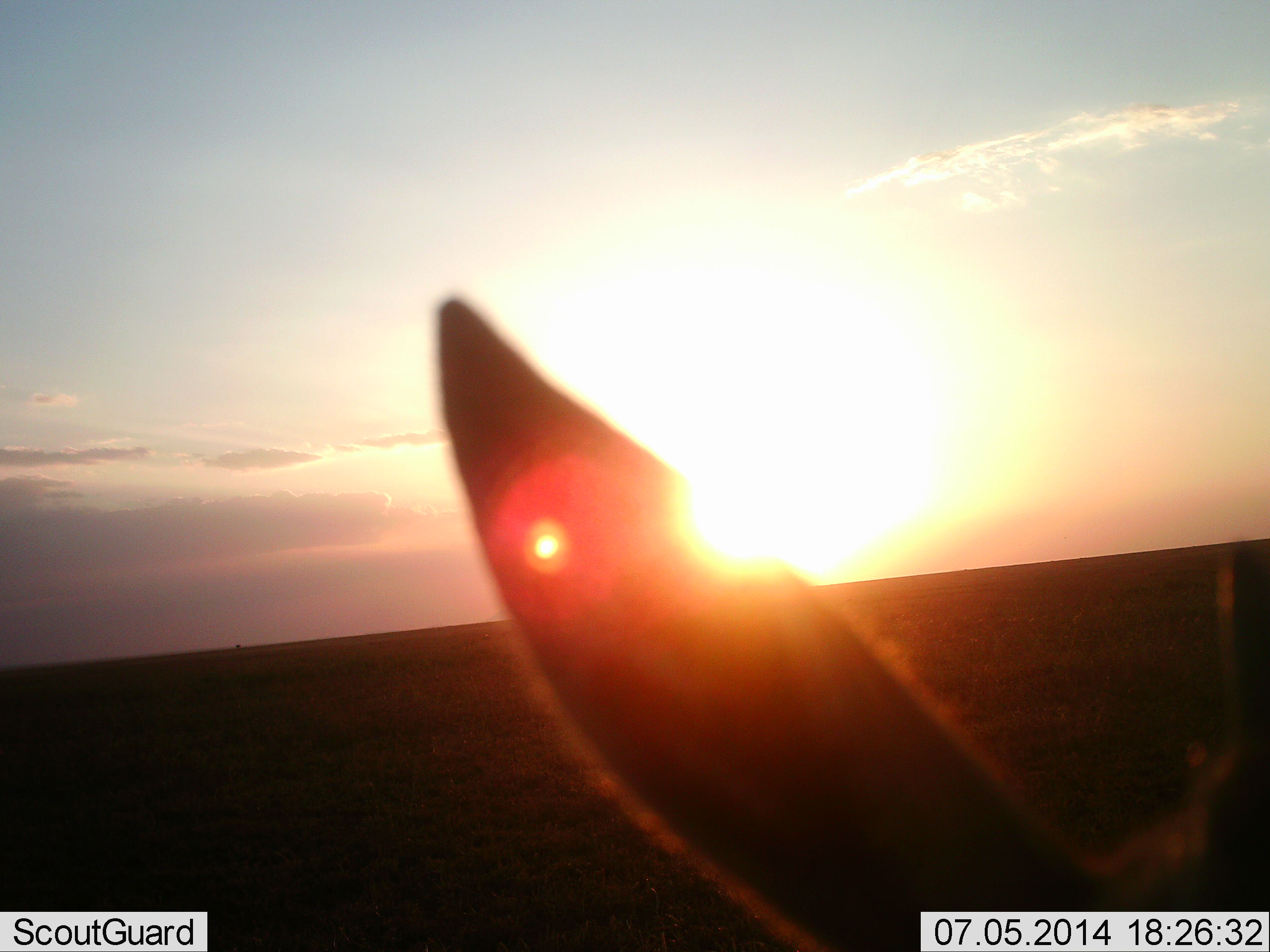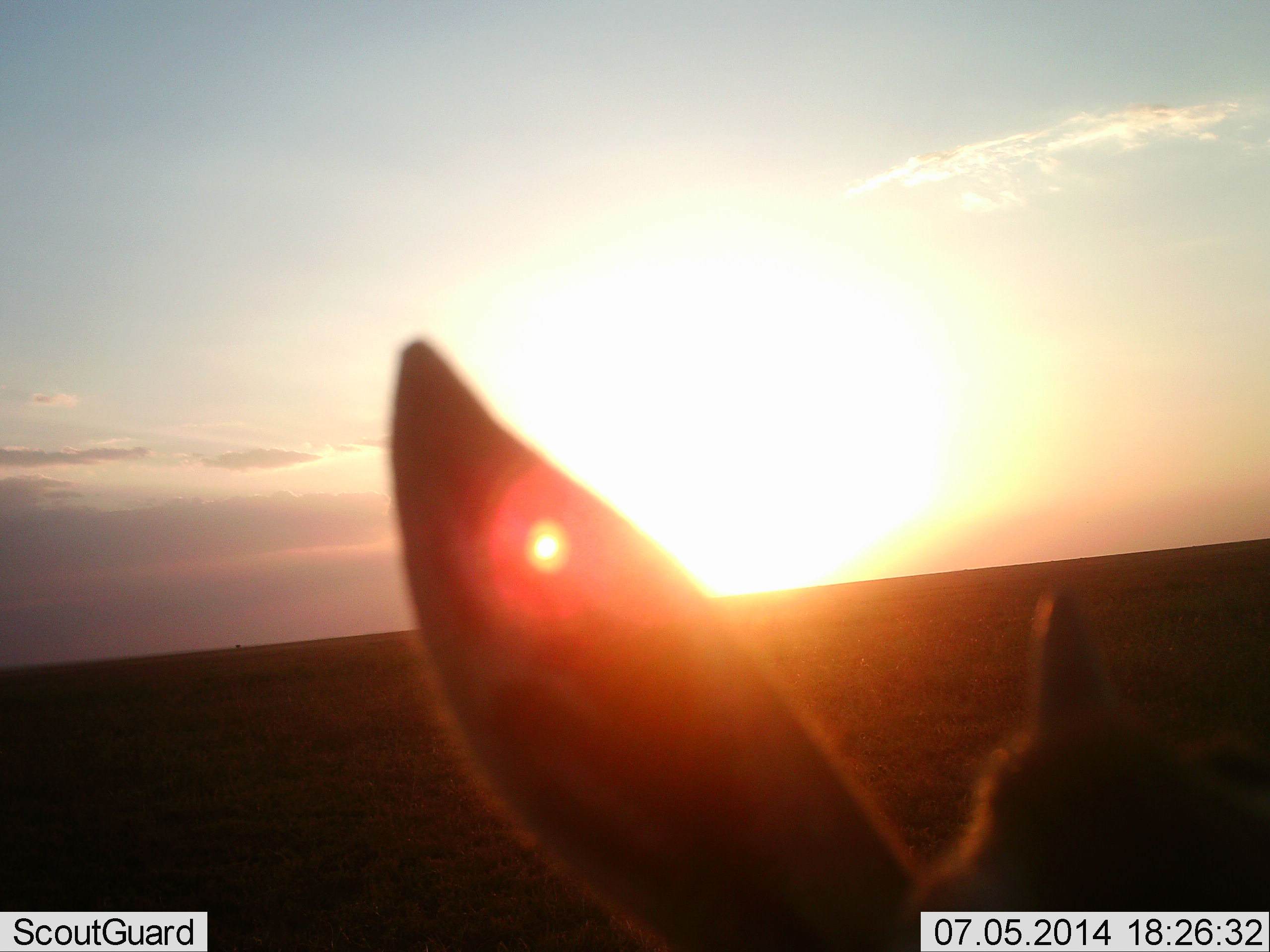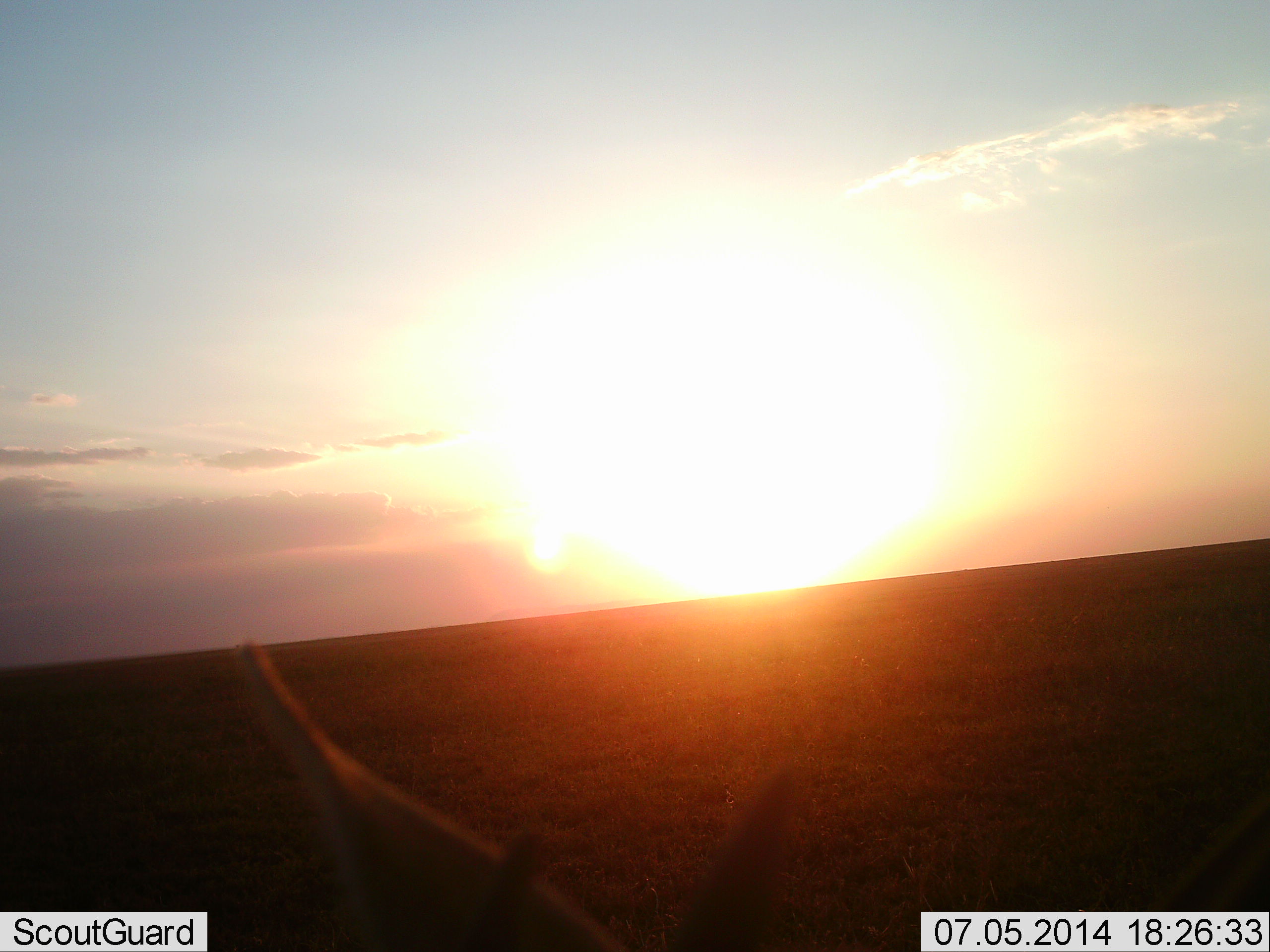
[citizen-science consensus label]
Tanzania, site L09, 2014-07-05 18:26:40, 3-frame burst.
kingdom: Animalia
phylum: Chordata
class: Mammalia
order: Artiodactyla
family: Bovidae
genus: Eudorcas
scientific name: Eudorcas thomsonii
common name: thomson's gazelle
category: gazellethomsons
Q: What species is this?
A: Gazellethomsons (thomson's gazelle) (Eudorcas thomsonii).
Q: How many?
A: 1.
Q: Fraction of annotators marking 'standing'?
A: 100%.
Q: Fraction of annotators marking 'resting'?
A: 0%.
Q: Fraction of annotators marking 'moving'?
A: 0%.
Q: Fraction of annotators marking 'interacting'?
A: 0%.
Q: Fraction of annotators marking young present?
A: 0%.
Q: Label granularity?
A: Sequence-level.